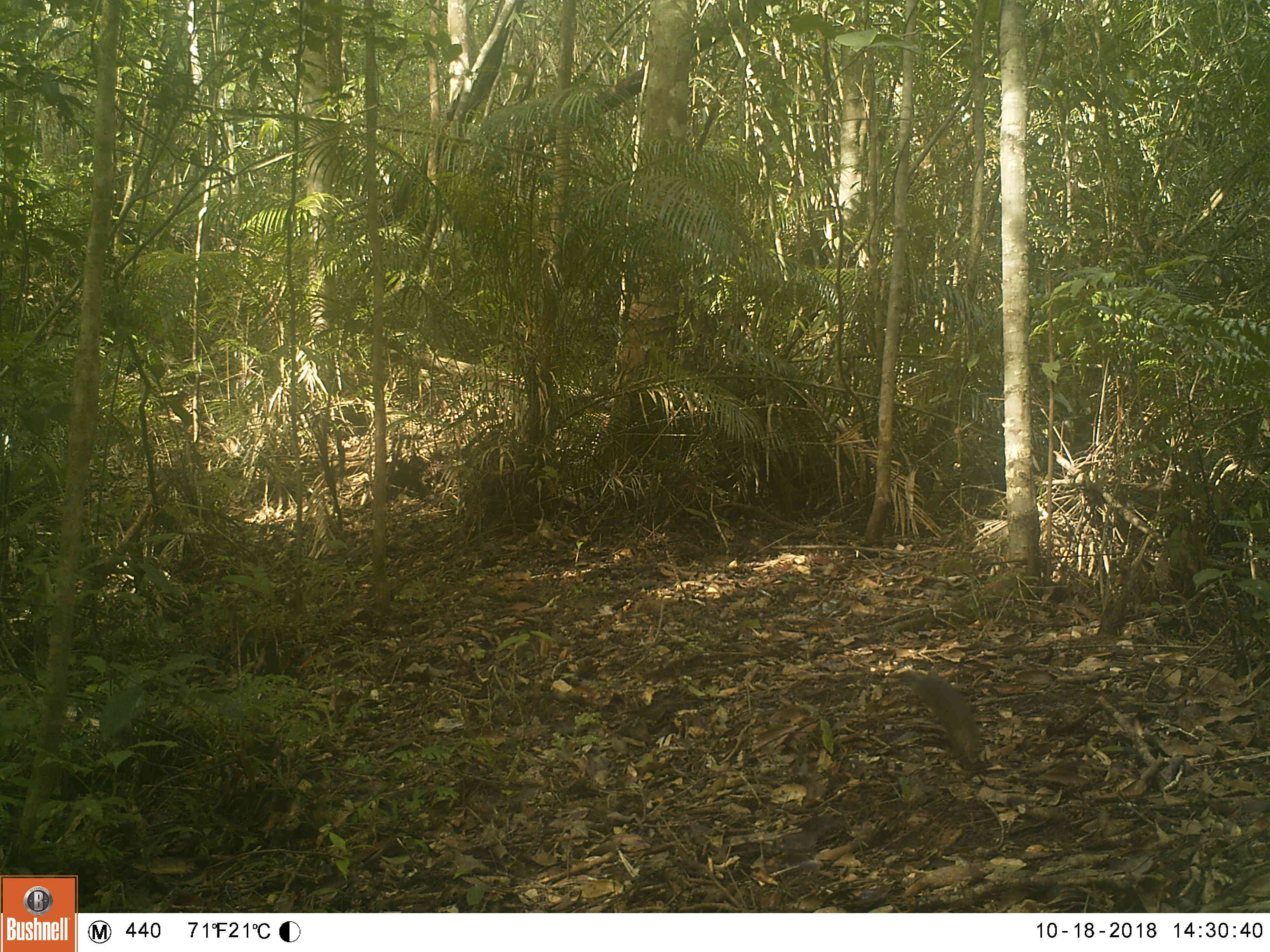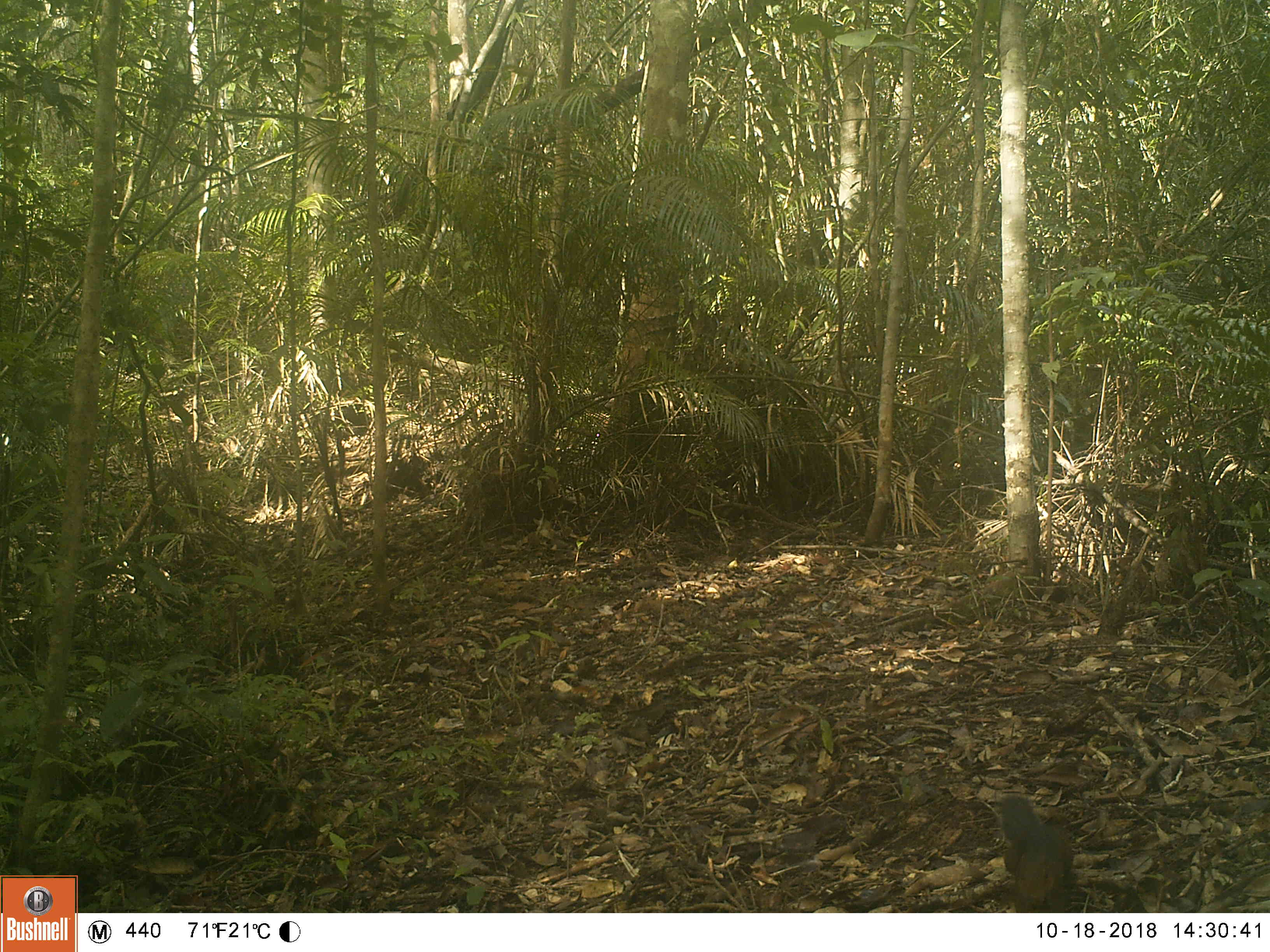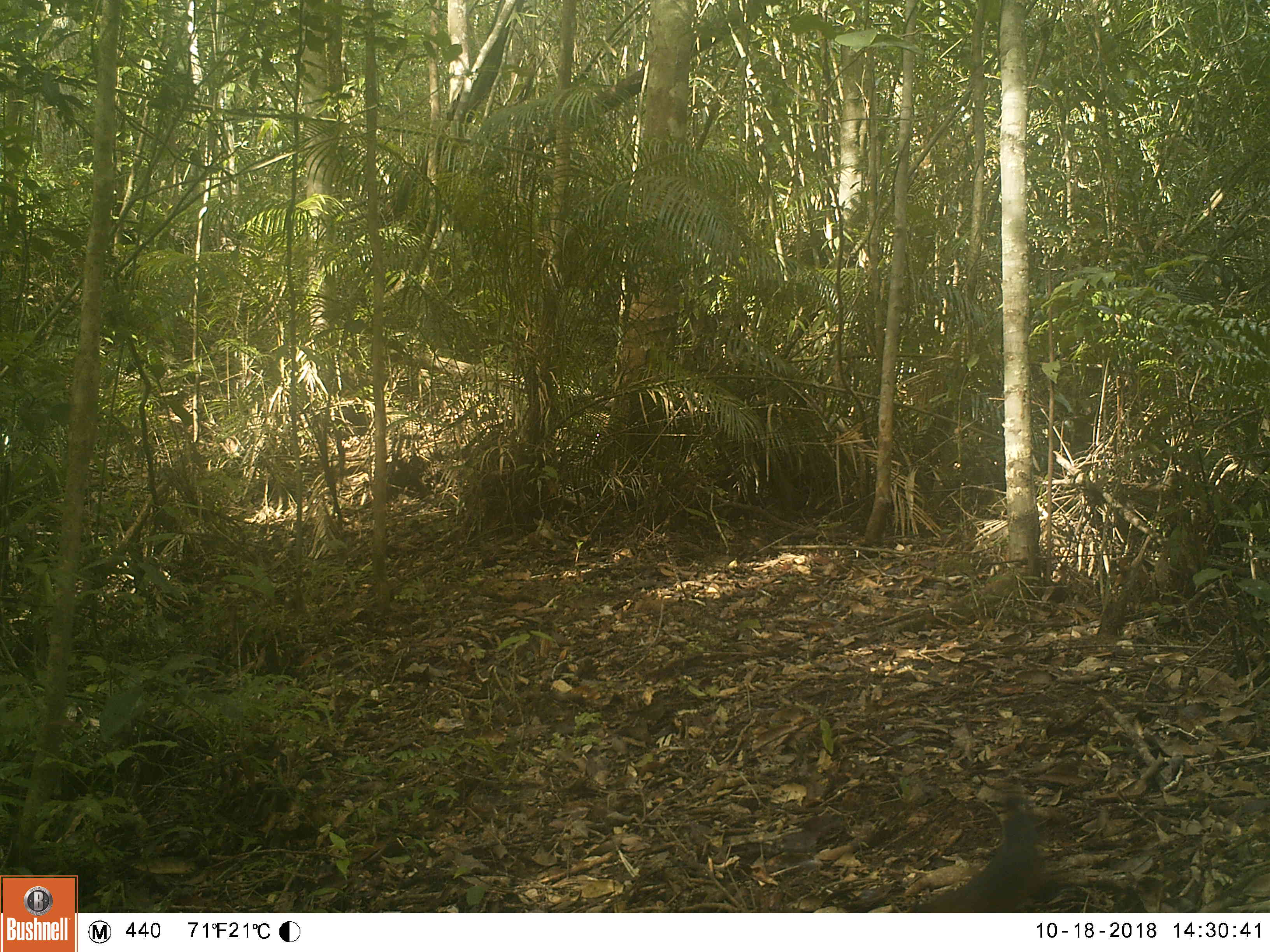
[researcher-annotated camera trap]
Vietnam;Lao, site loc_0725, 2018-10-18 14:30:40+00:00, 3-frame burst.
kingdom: Animalia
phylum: Chordata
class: Mammalia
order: Rodentia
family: Sciuridae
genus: Dremomys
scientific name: Dremomys rufigenis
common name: red-cheeked squirrel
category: red cheeked squirrel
Red cheeked squirrel (red-cheeked squirrel) (Dremomys rufigenis). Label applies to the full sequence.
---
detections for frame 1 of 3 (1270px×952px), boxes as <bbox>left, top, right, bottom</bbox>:
red cheeked squirrel: <bbox>904, 667, 981, 769</bbox>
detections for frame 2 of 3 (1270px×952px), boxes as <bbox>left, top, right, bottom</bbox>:
red cheeked squirrel: <bbox>999, 793, 1074, 913</bbox>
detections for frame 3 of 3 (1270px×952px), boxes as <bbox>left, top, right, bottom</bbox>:
red cheeked squirrel: <bbox>911, 791, 1070, 911</bbox>